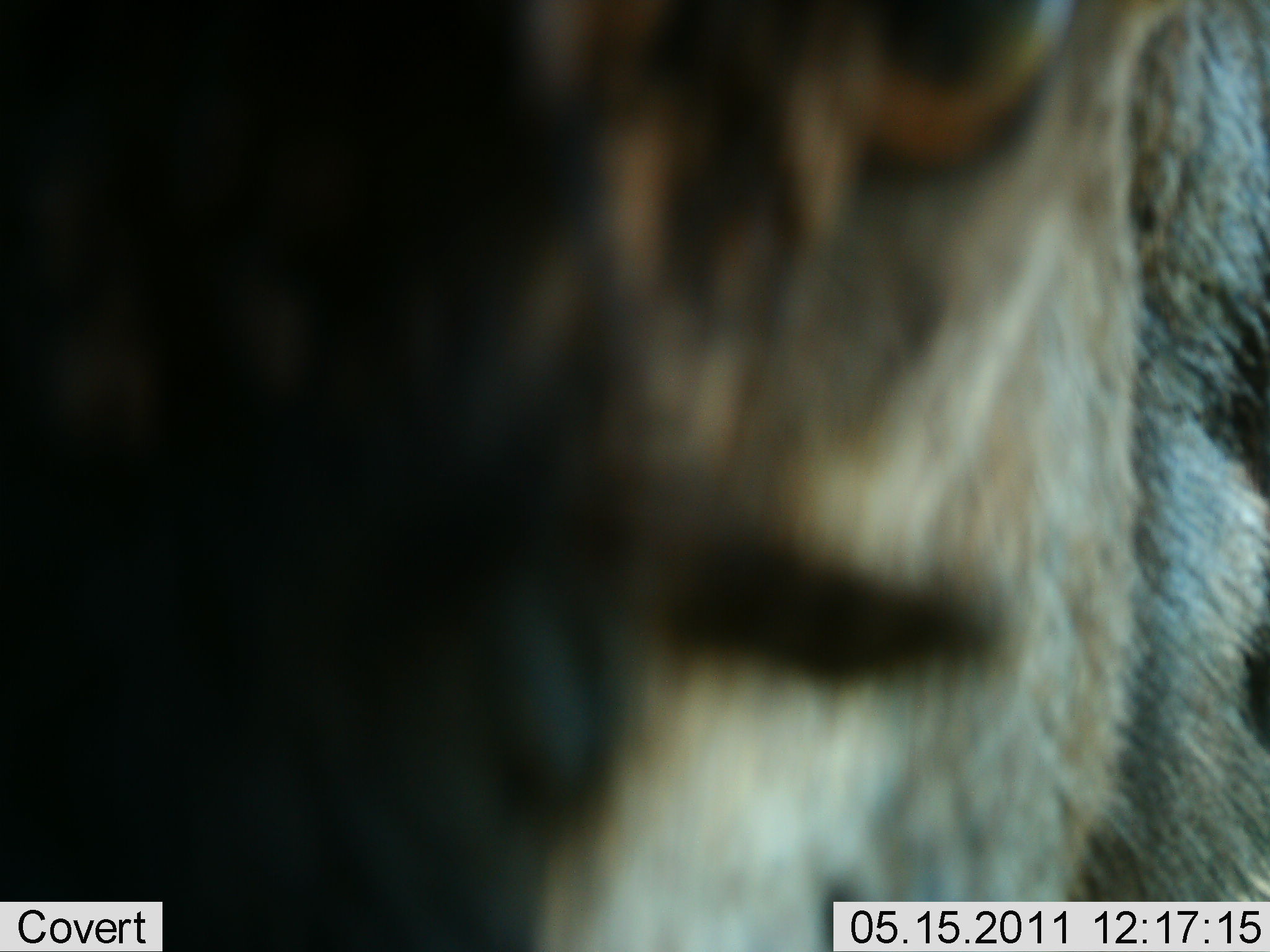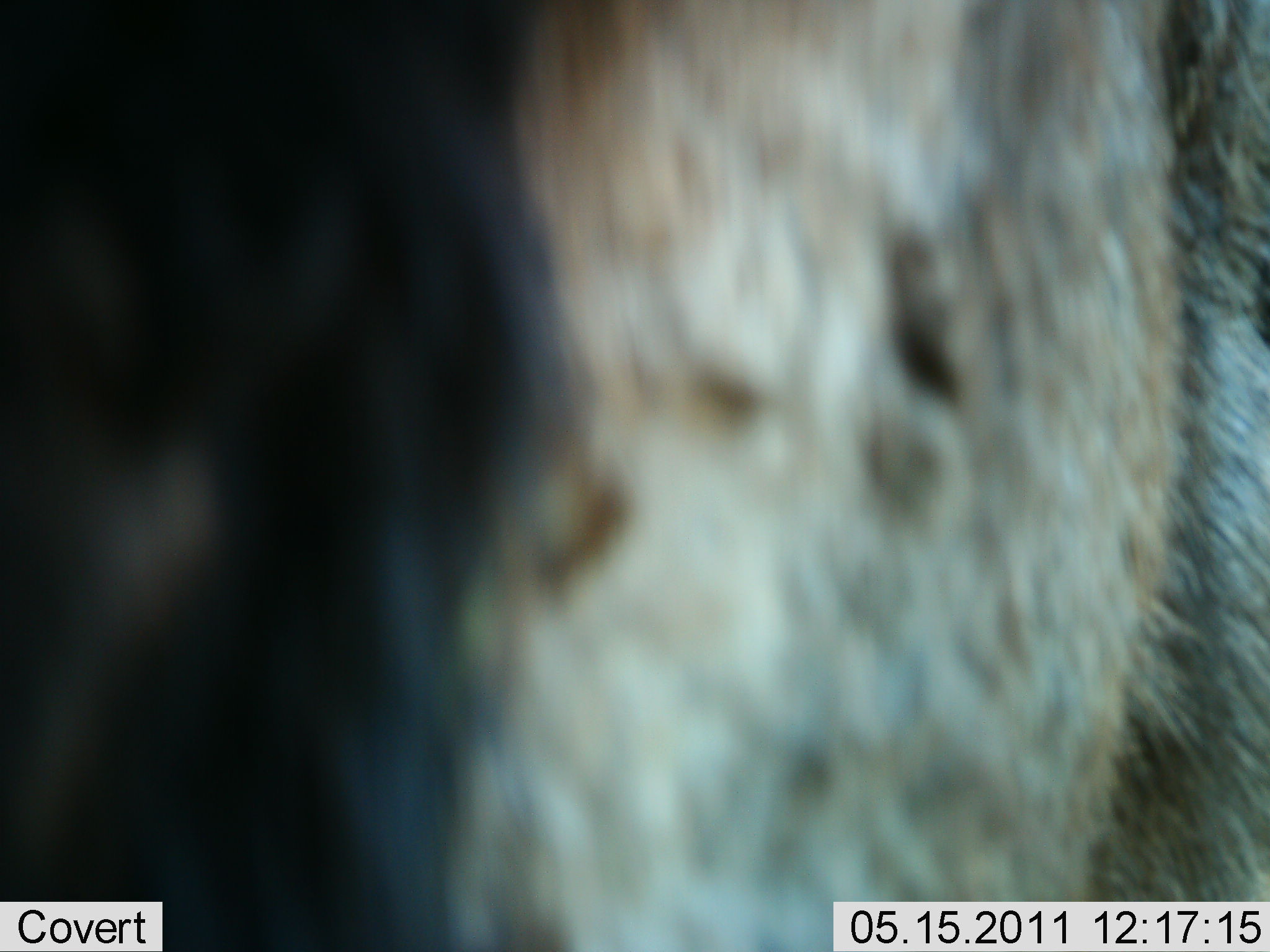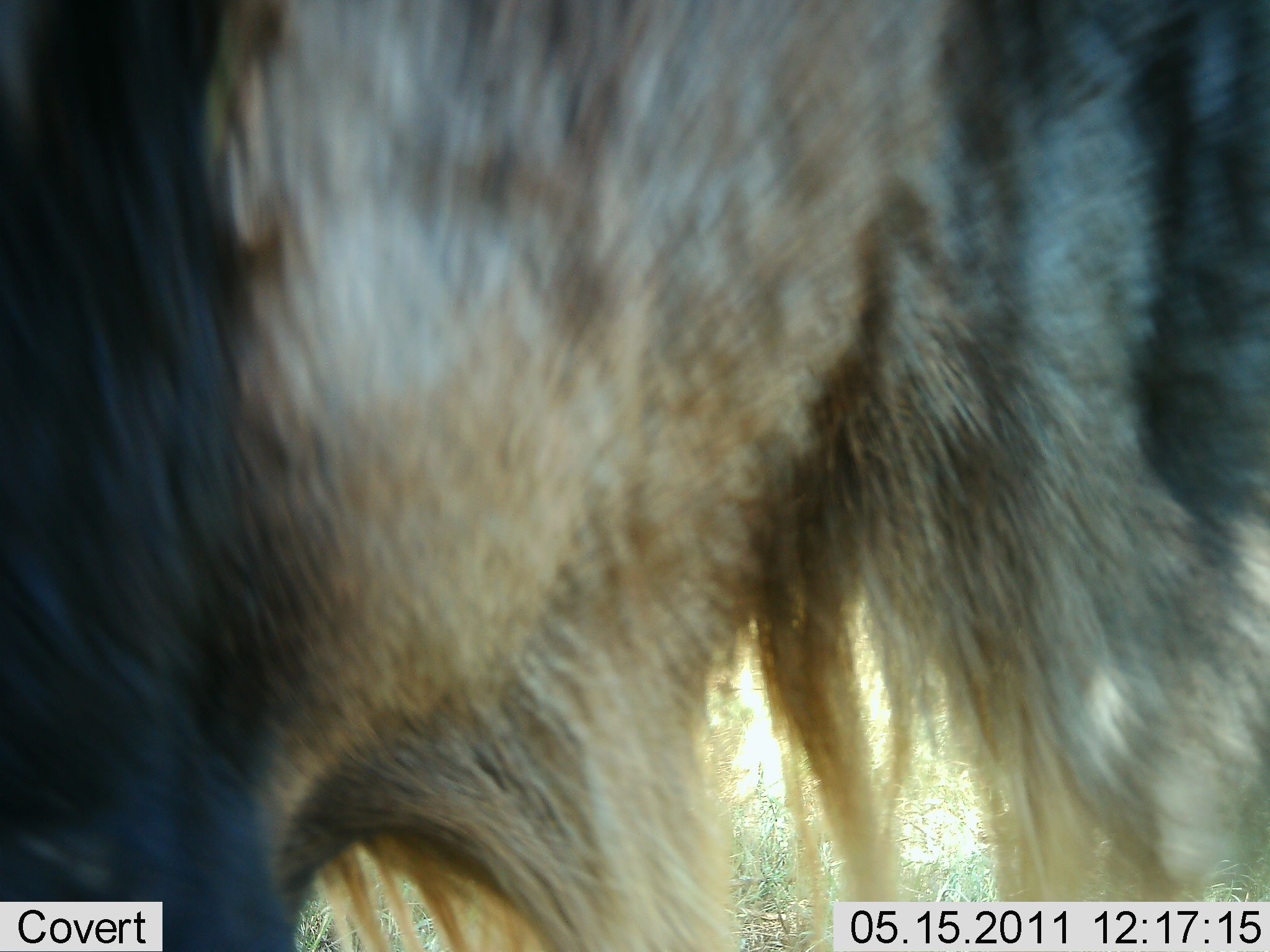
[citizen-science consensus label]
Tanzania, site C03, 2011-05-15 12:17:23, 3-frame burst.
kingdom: Animalia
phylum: Chordata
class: Mammalia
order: Artiodactyla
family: Bovidae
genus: Connochaetes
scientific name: Connochaetes taurinus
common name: blue wildebeest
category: wildebeest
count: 1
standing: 75%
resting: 0%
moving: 8%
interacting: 17%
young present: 0%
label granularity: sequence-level